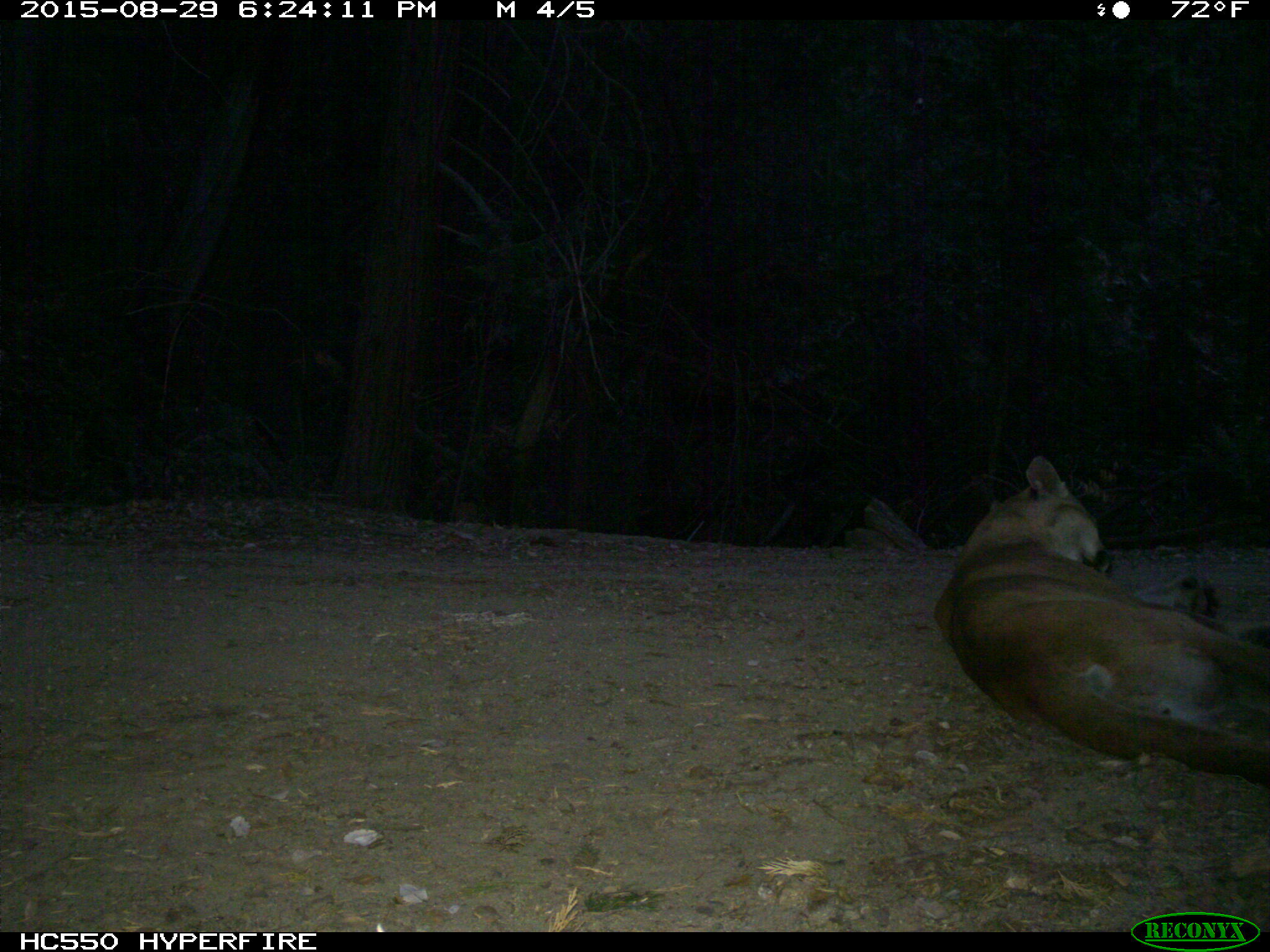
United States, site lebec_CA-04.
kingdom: Animalia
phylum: Chordata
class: Mammalia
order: Carnivora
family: Felidae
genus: Puma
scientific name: Puma concolor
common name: mountain lion